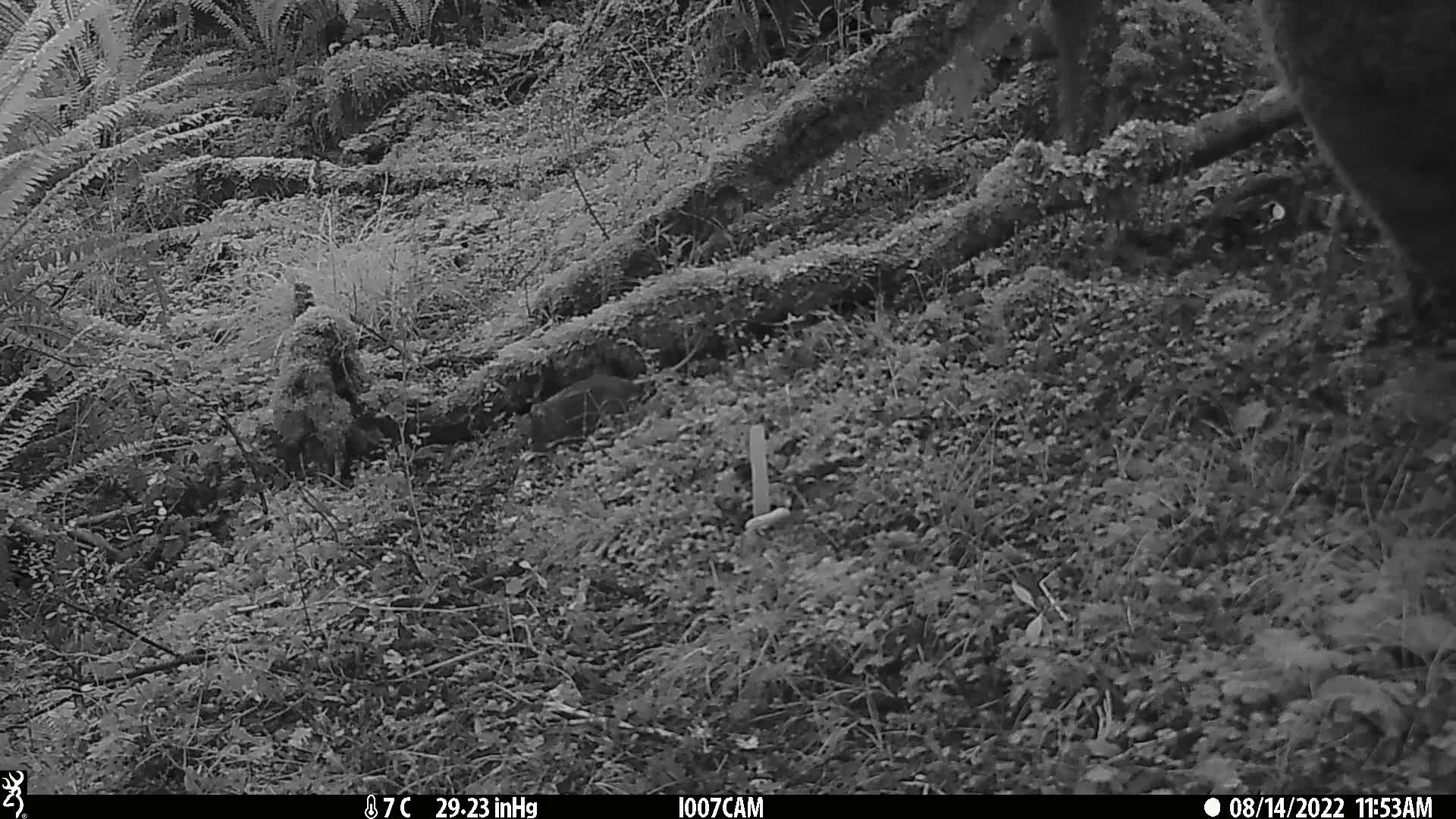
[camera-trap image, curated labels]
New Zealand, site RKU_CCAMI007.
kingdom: Animalia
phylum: Chordata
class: Mammalia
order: Rodentia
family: Muridae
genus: Rattus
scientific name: Rattus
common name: rat